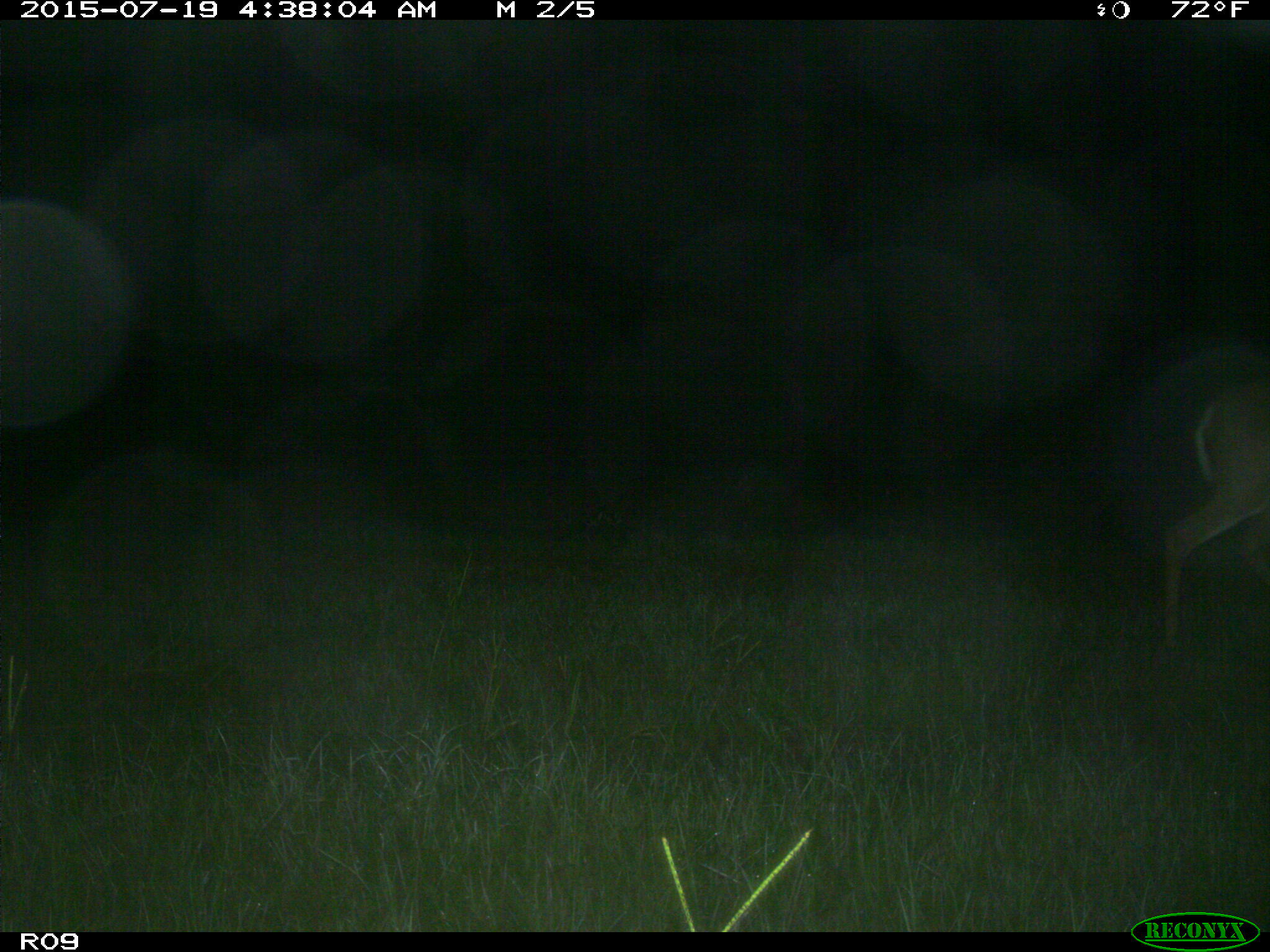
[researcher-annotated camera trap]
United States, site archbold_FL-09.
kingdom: Animalia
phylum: Chordata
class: Mammalia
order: Artiodactyla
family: Cervidae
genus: Odocoileus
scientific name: Odocoileus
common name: deer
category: unidentified deer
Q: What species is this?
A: Unidentified deer (deer) (Odocoileus).